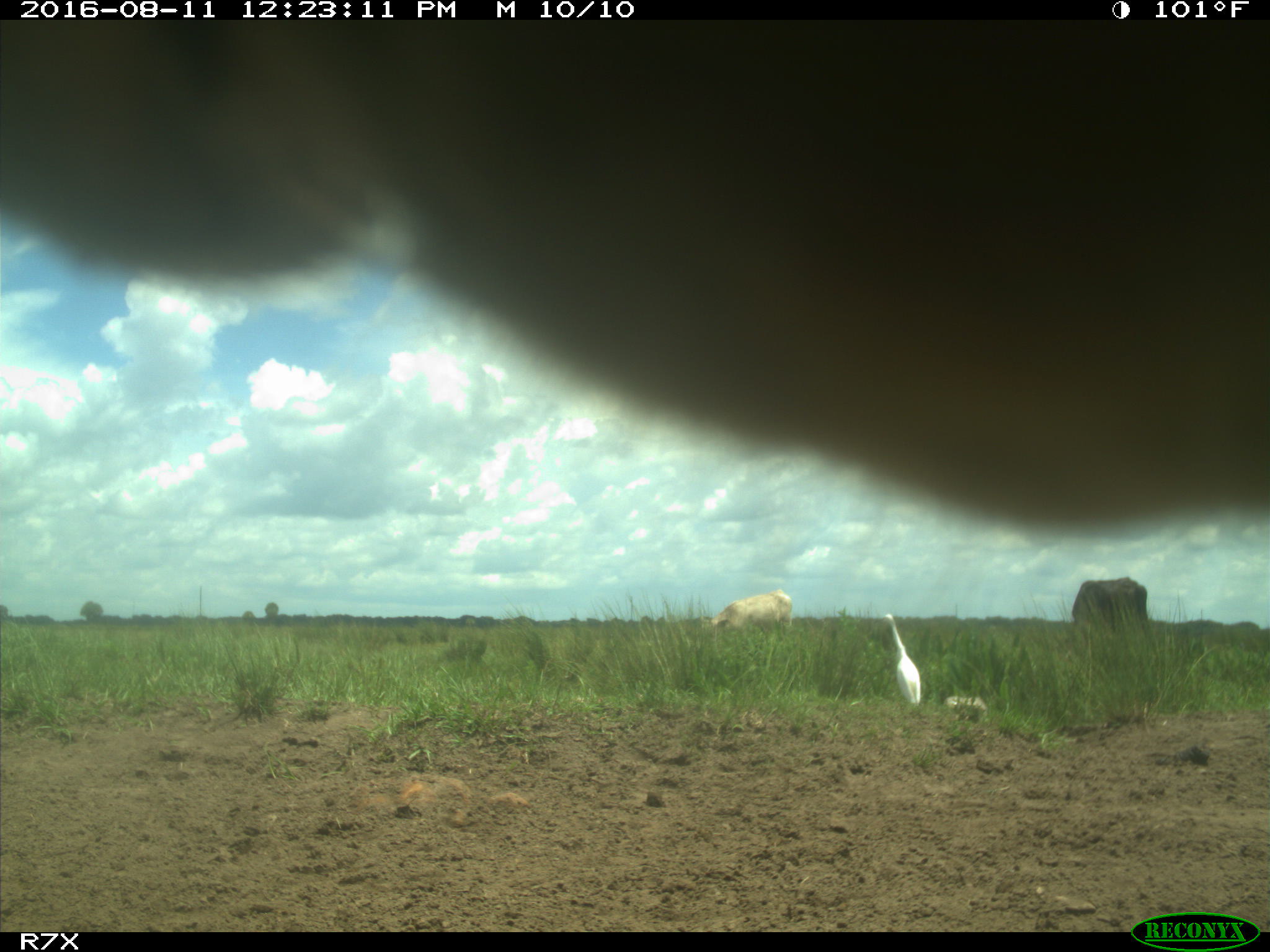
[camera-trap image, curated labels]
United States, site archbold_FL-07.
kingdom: Animalia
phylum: Chordata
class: Mammalia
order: Artiodactyla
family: Bovidae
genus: Bos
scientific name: Bos taurus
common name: domestic cow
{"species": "Bos taurus (domestic cow)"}